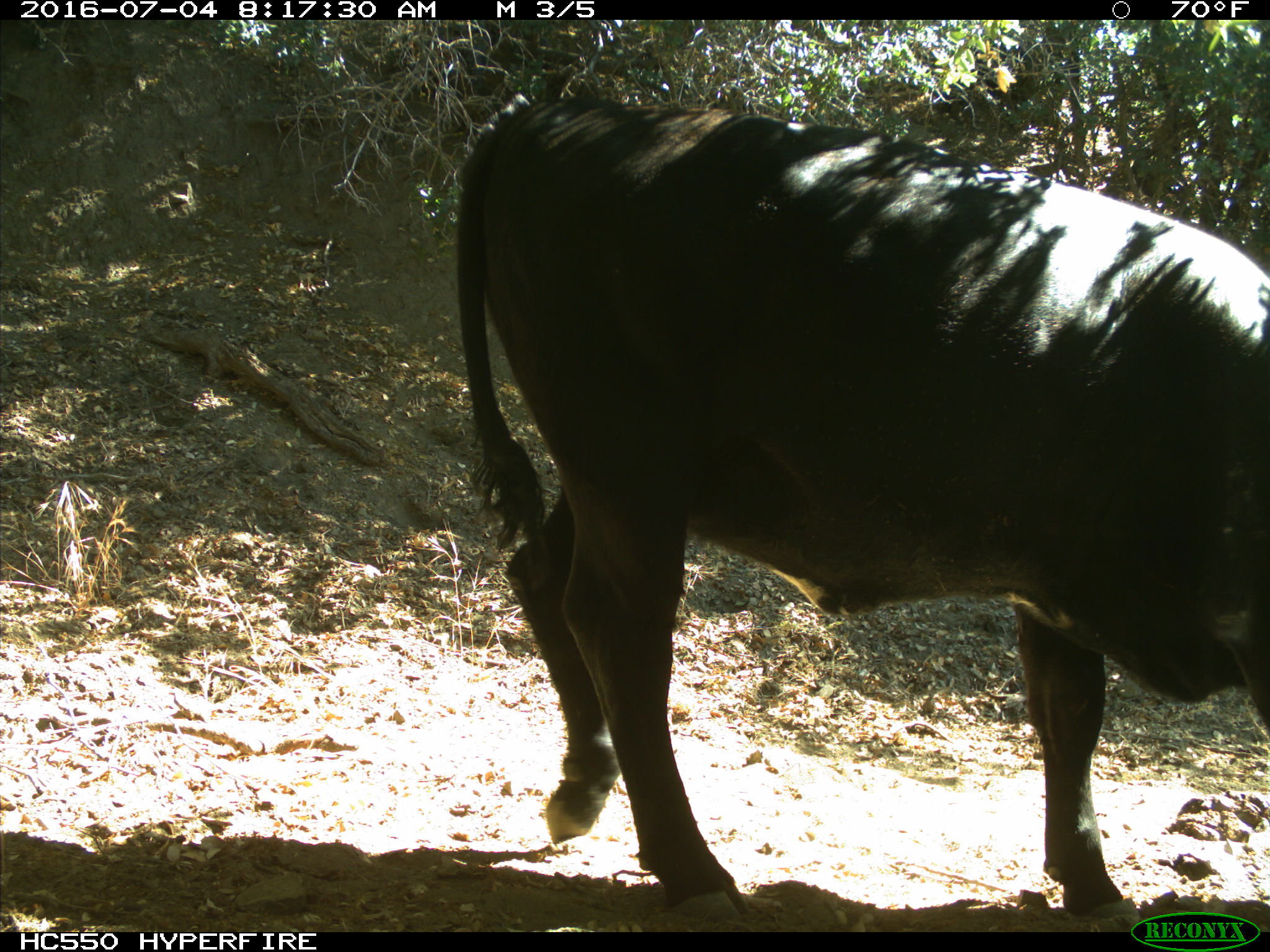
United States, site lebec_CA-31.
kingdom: Animalia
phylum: Chordata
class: Mammalia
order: Artiodactyla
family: Bovidae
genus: Bos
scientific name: Bos taurus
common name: domestic cow